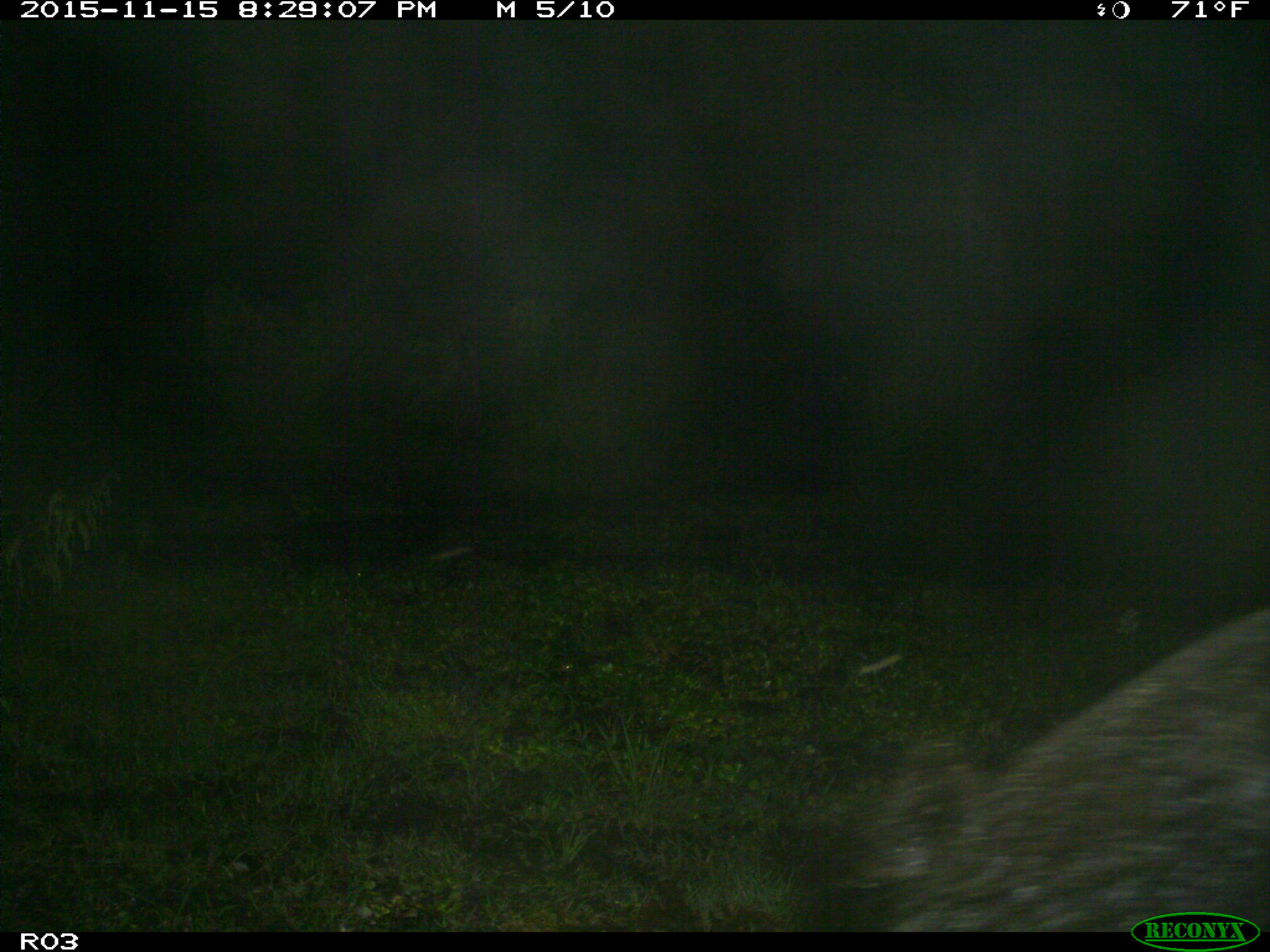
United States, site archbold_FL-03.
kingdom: Animalia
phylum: Chordata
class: Mammalia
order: Artiodactyla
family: Suidae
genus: Sus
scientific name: Sus scrofa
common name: wild boar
Sus scrofa (wild boar).